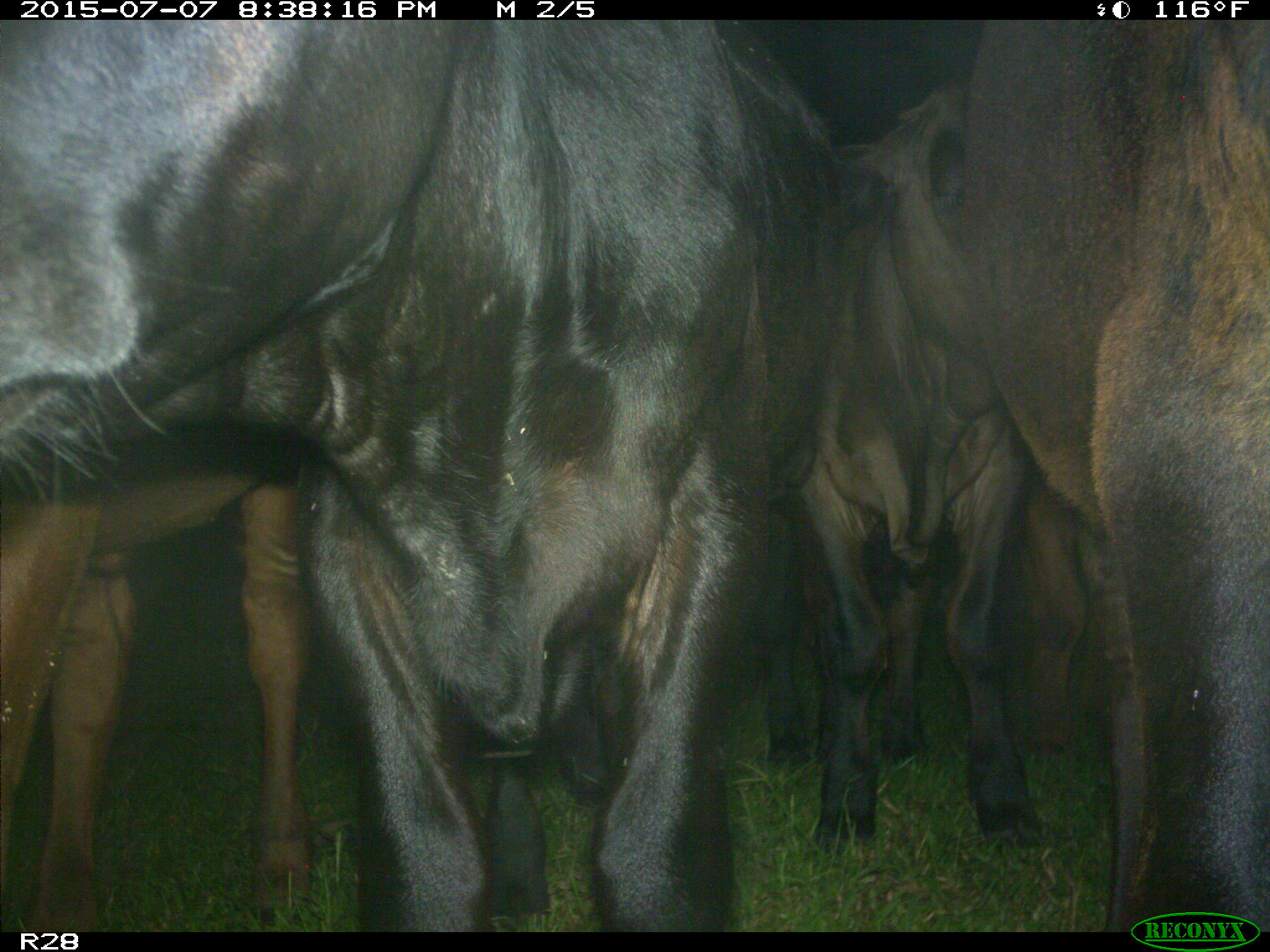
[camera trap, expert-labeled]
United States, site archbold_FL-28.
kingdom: Animalia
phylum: Chordata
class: Mammalia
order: Artiodactyla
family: Bovidae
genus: Bos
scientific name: Bos taurus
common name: domestic cow